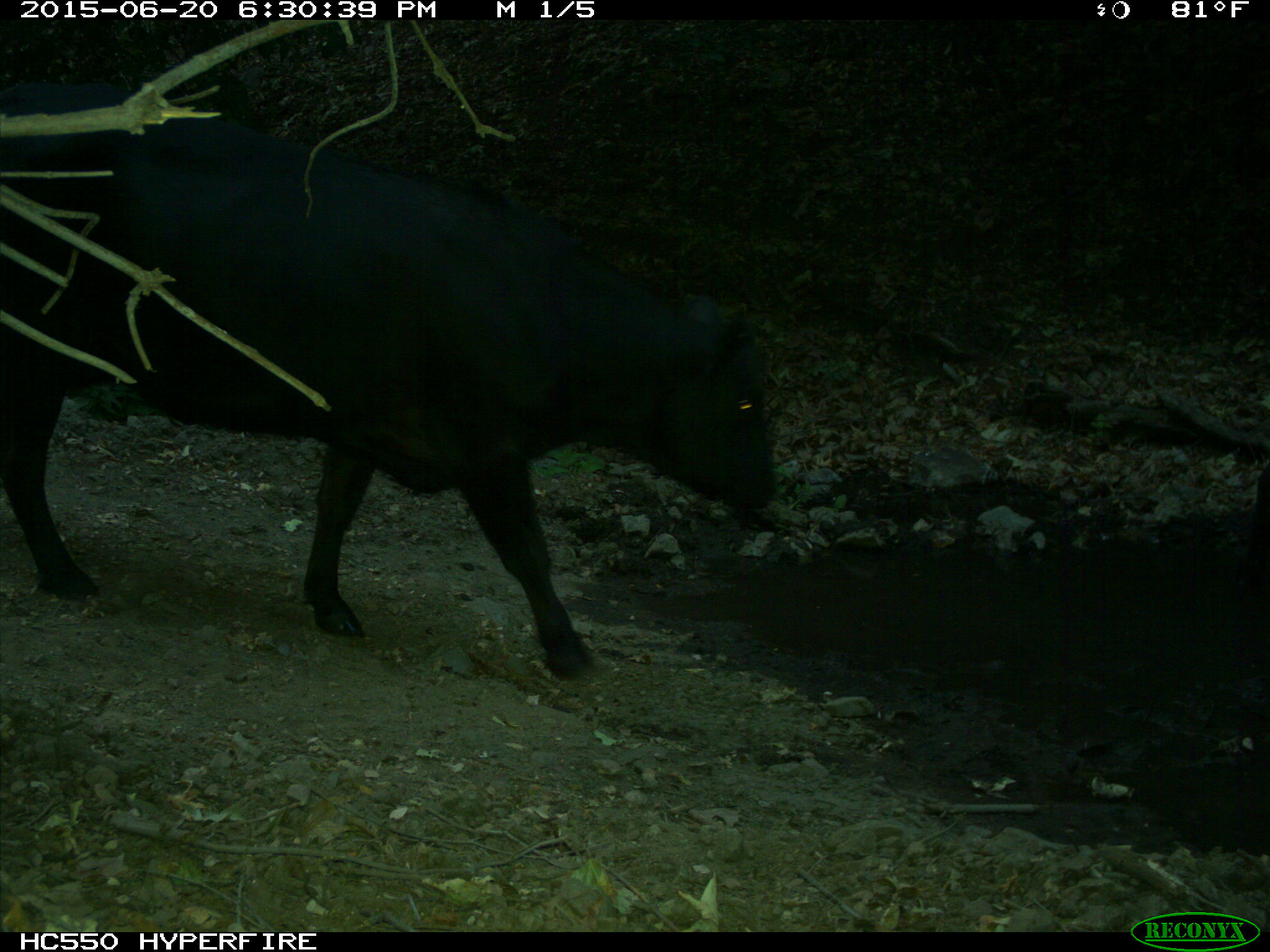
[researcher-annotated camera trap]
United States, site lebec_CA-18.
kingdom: Animalia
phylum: Chordata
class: Mammalia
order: Artiodactyla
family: Bovidae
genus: Bos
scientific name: Bos taurus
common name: domestic cow